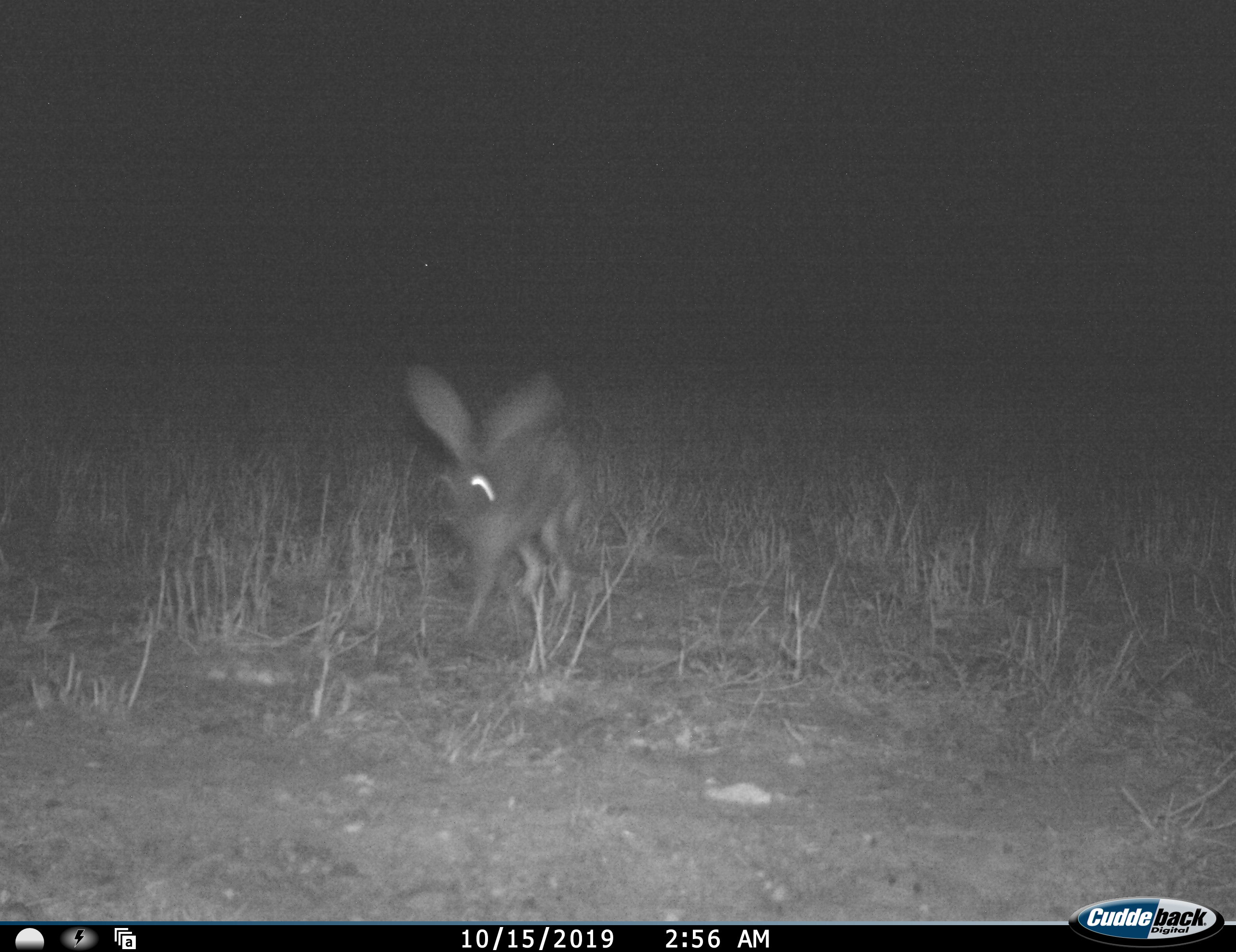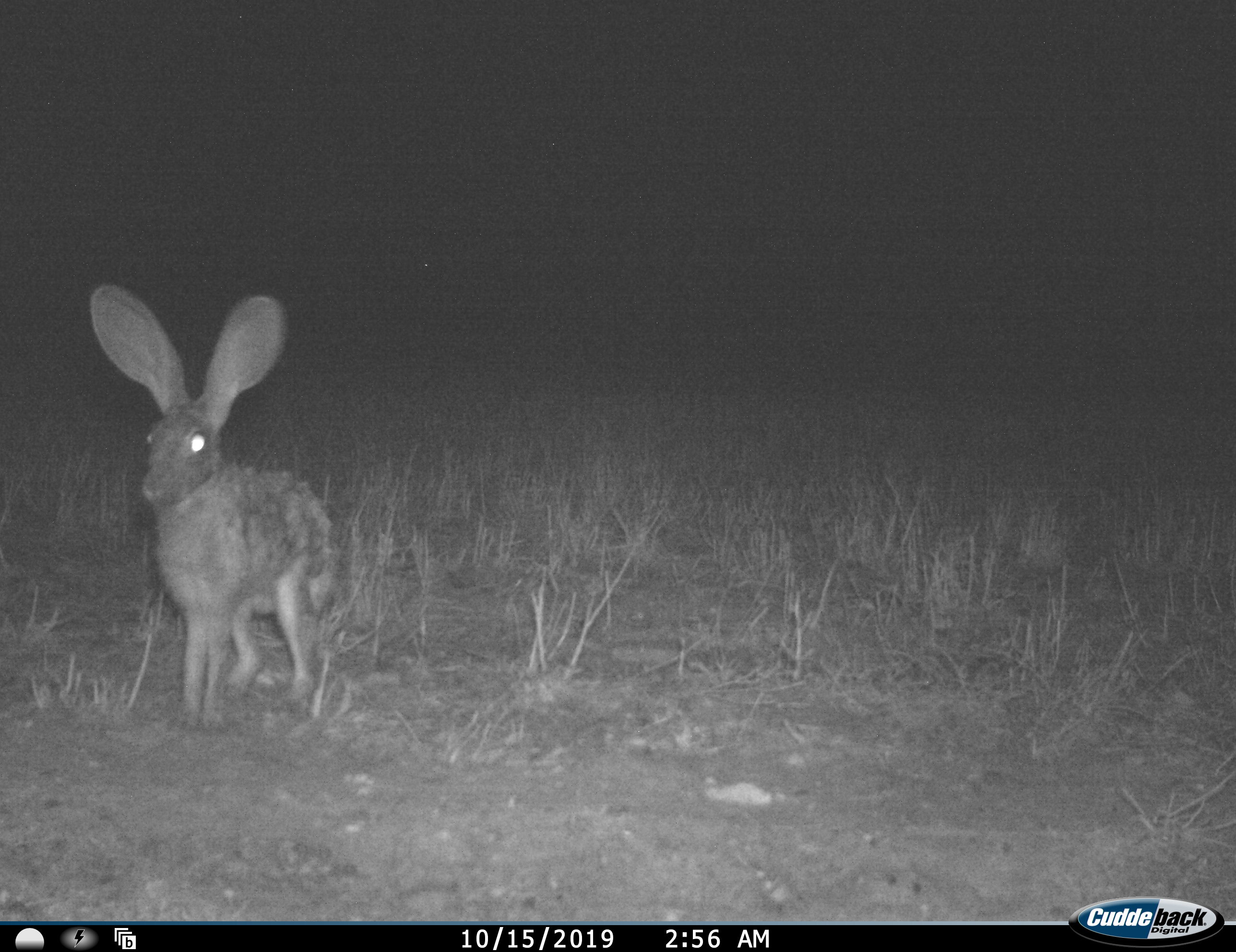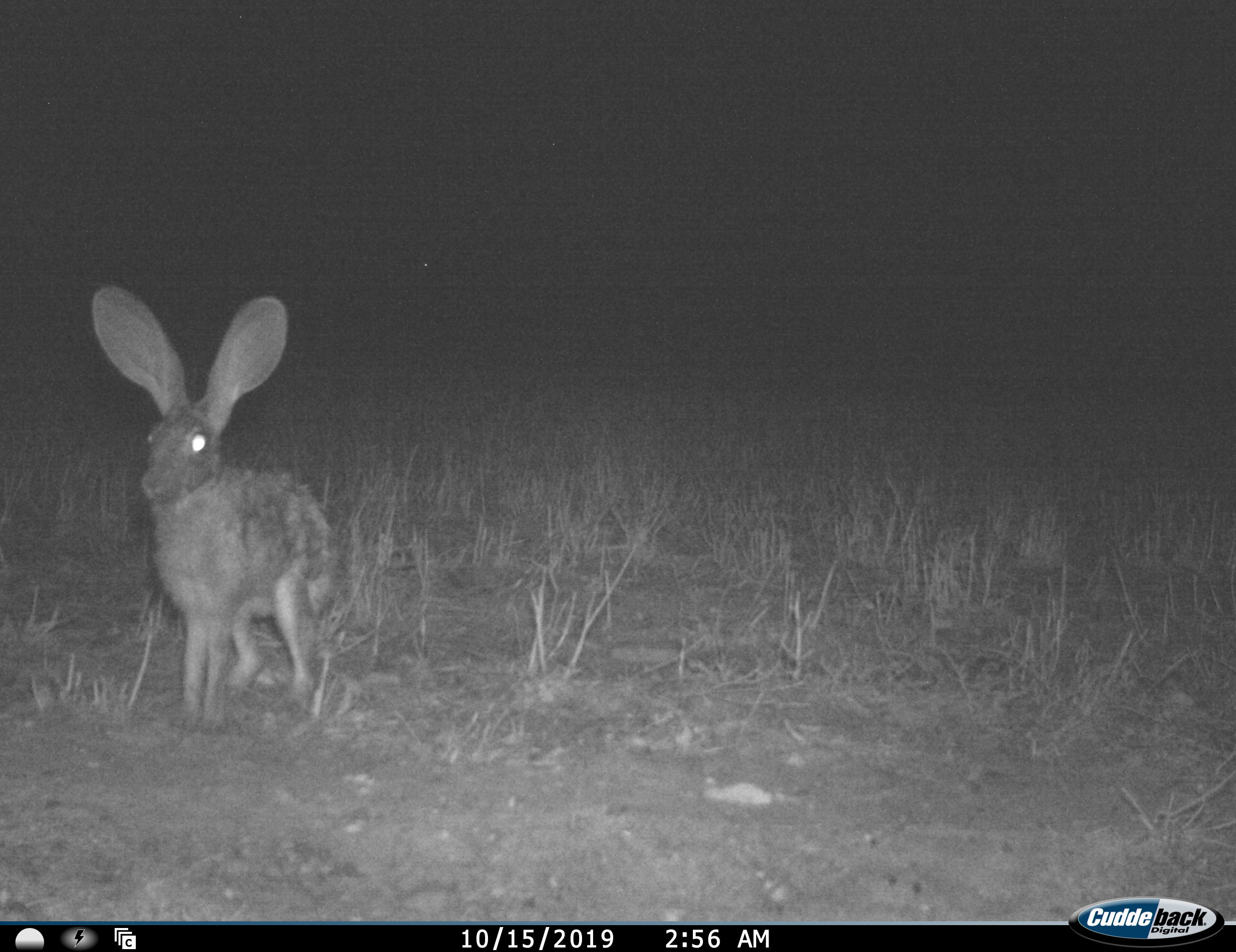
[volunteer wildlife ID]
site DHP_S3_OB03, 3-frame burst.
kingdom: Animalia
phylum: Chordata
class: Mammalia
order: Lagomorpha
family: Leporidae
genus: Lepus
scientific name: Lepus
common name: hare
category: hareunknown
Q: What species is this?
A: Hareunknown (hare) (Lepus).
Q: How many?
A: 1.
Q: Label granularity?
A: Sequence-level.